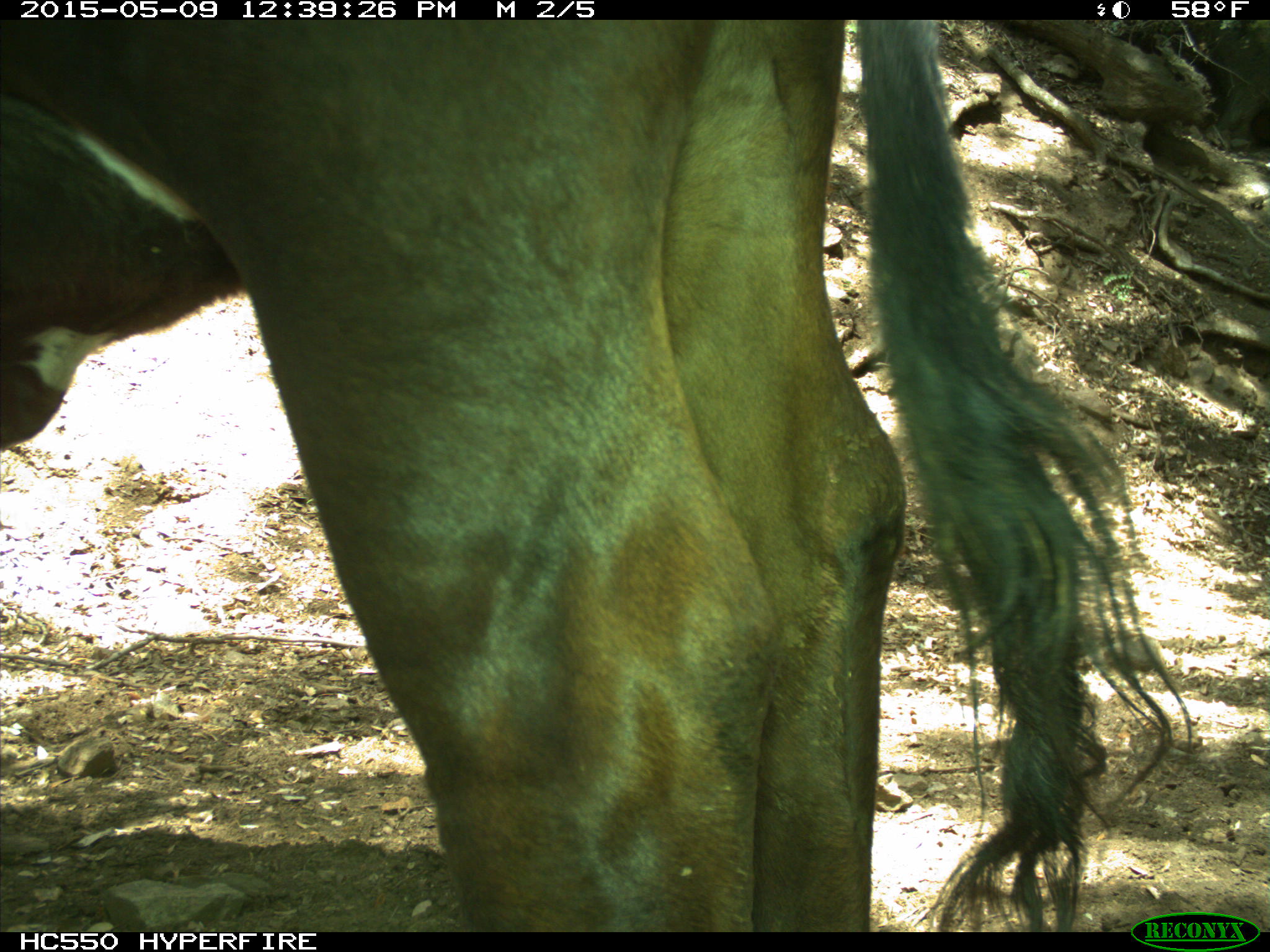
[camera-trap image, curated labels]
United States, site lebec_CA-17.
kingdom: Animalia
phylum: Chordata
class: Mammalia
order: Artiodactyla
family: Bovidae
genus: Bos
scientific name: Bos taurus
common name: domestic cow